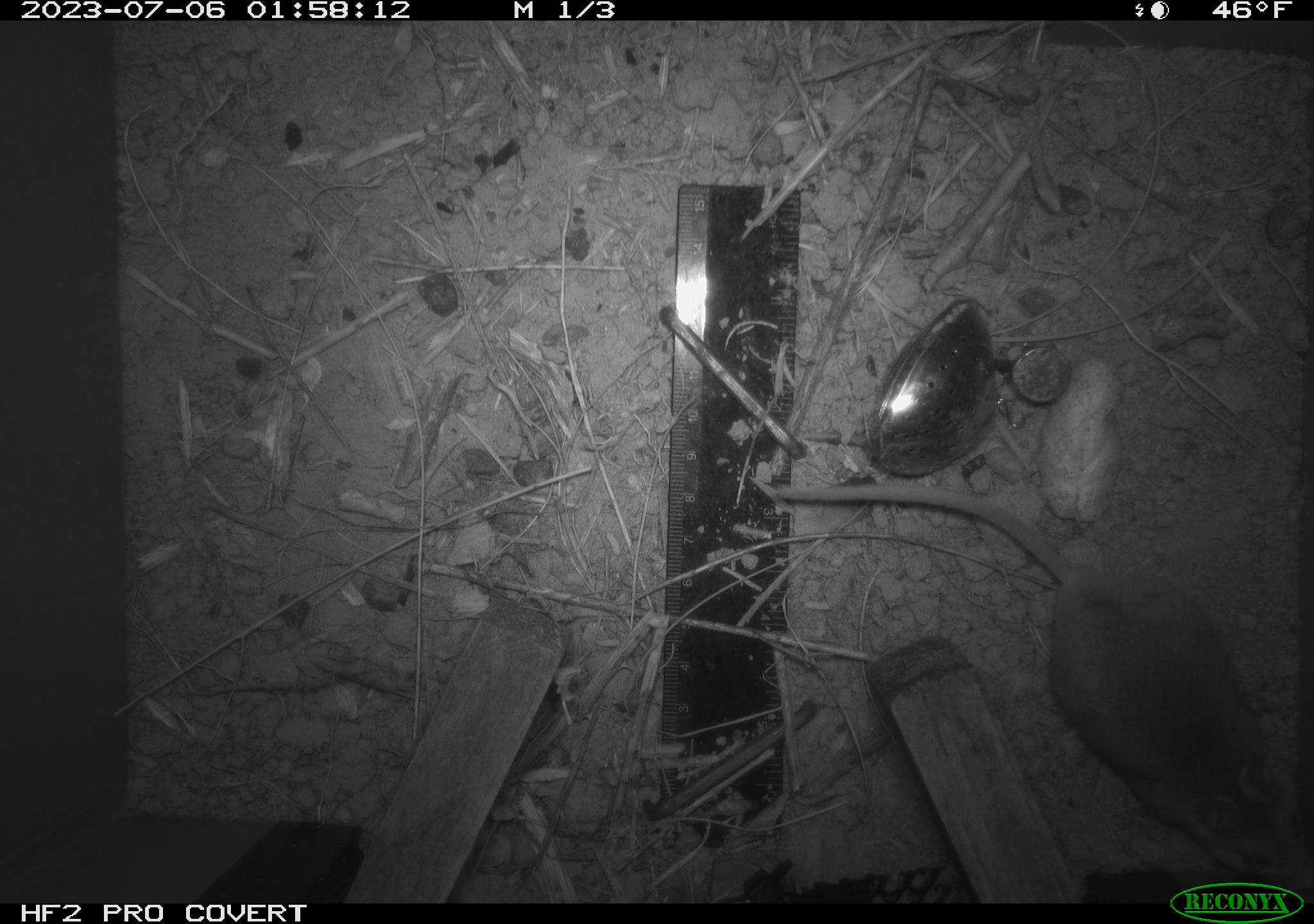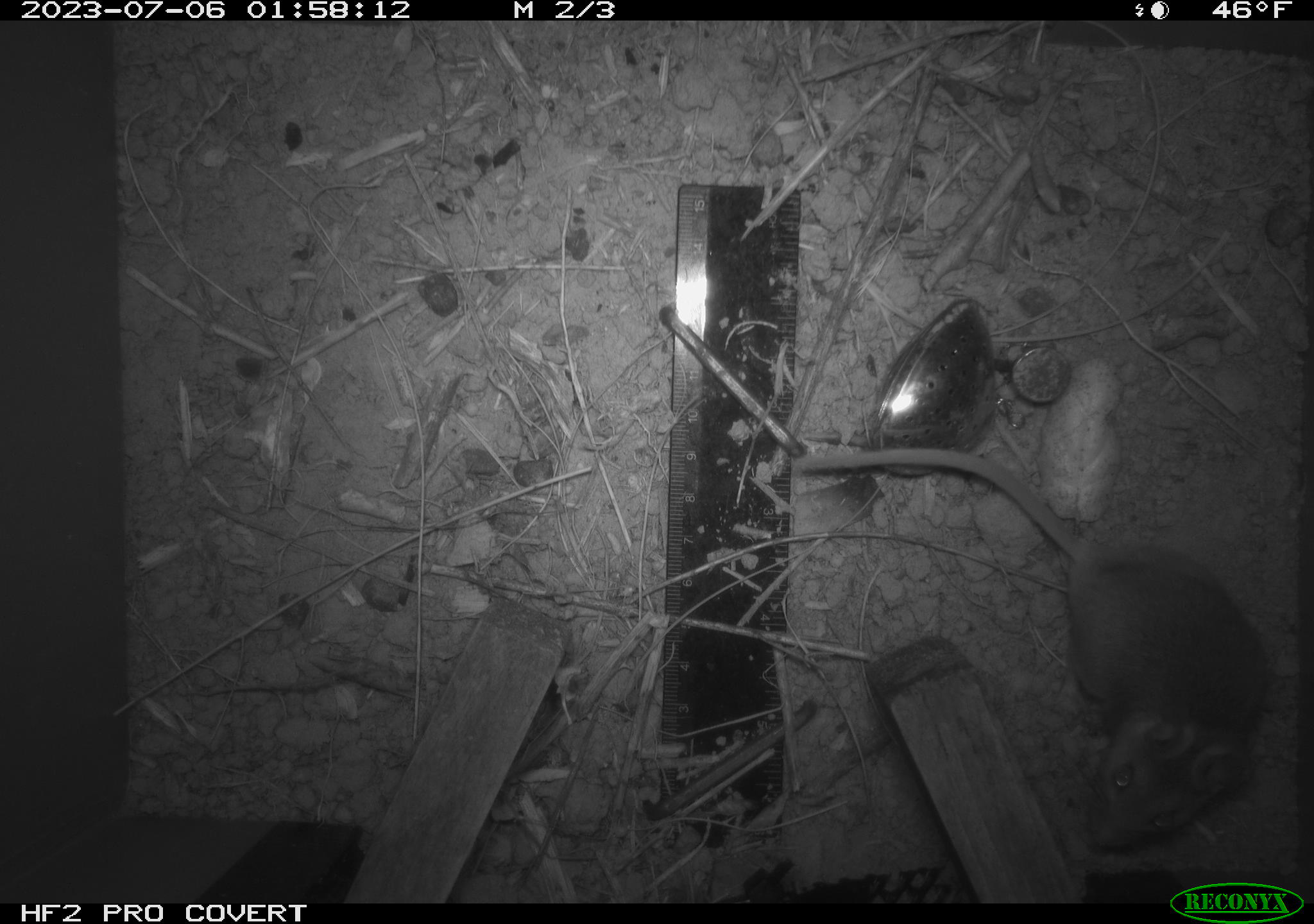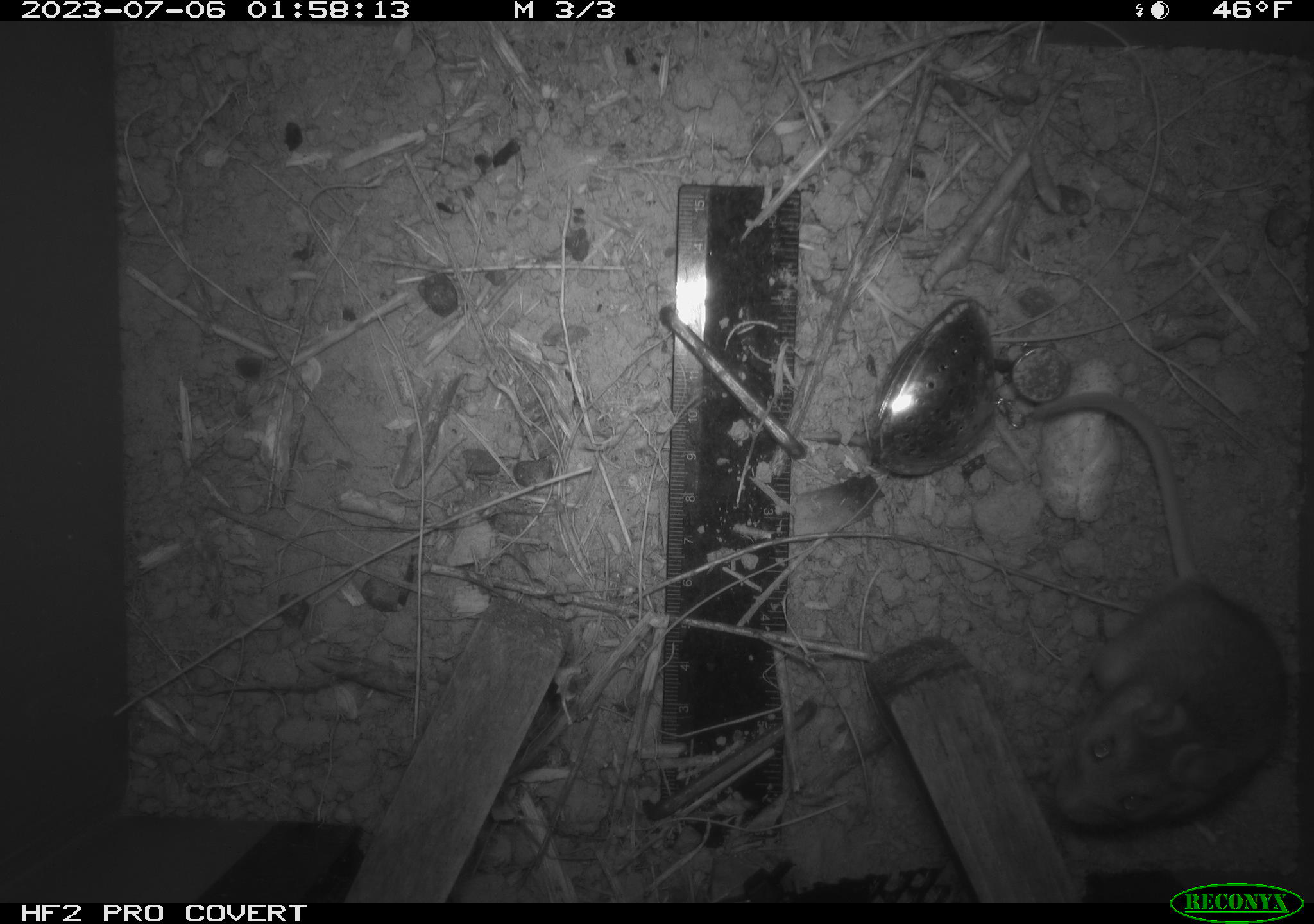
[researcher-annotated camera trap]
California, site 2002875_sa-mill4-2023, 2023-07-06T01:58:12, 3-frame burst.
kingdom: Animalia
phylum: Chordata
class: Mammalia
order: Rodentia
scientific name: Rodentia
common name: mouse species